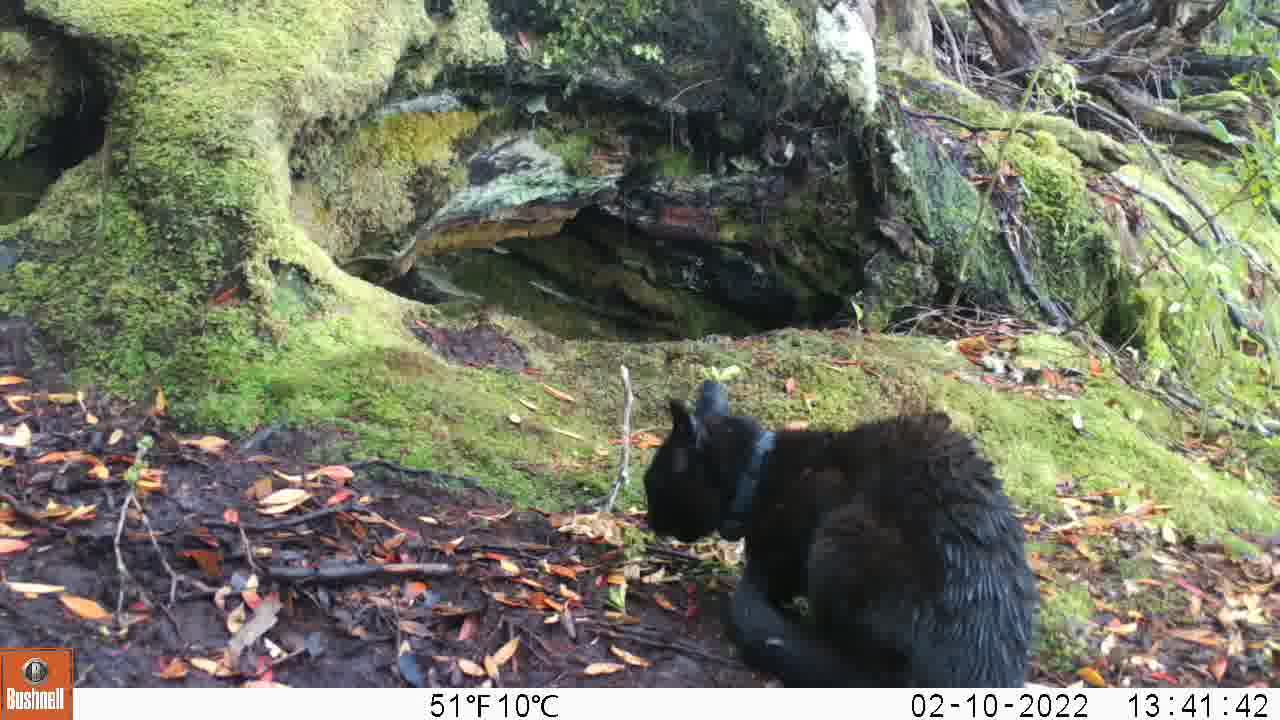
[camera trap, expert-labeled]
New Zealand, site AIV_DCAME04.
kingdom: Animalia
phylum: Chordata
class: Mammalia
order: Carnivora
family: Felidae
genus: Felis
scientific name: Felis catus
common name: domestic cat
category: cat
Cat (domestic cat) (Felis catus).